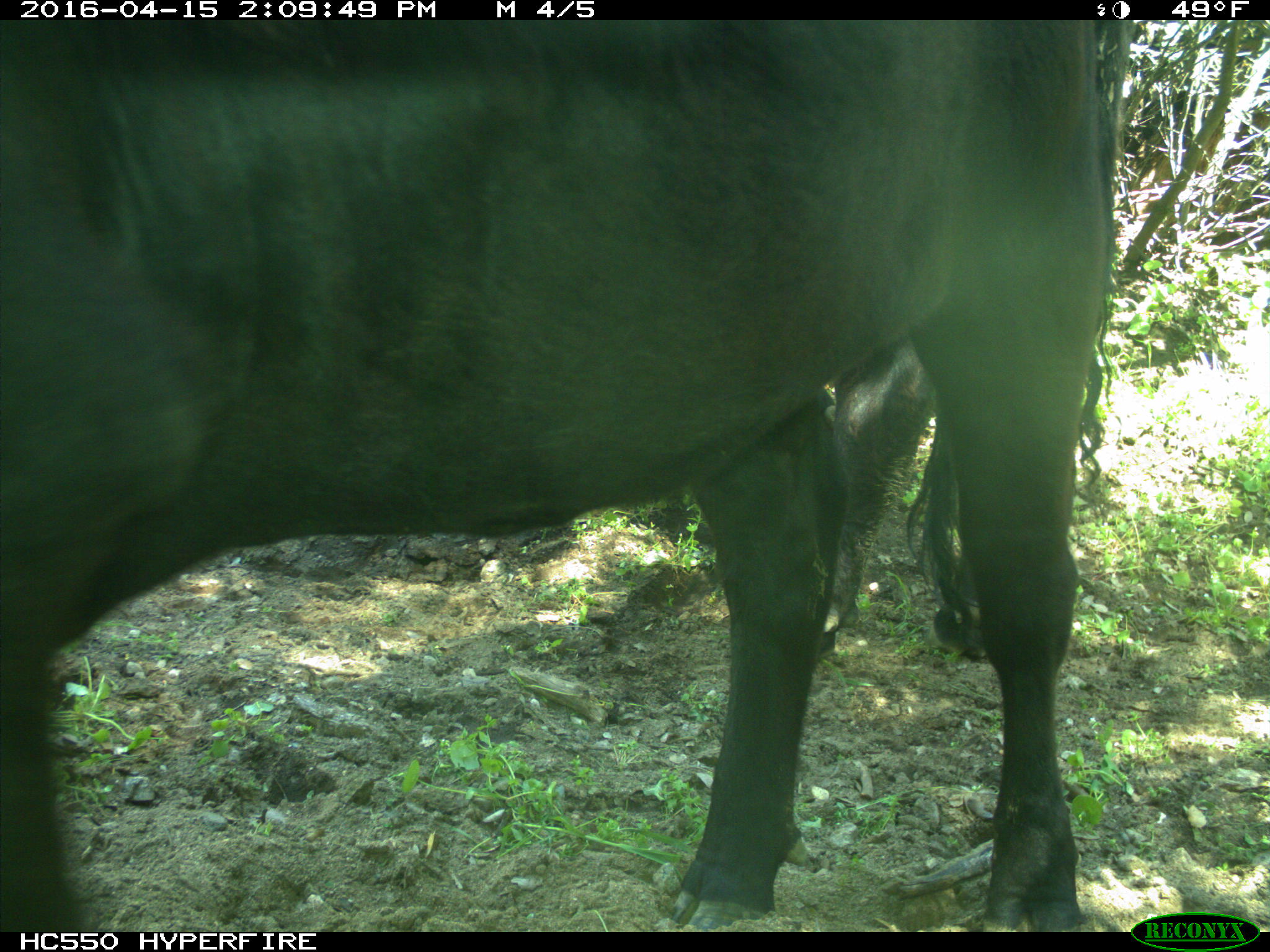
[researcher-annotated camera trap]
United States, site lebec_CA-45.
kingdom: Animalia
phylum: Chordata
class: Mammalia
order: Artiodactyla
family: Bovidae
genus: Bos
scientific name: Bos taurus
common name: domestic cow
Bos taurus (domestic cow).